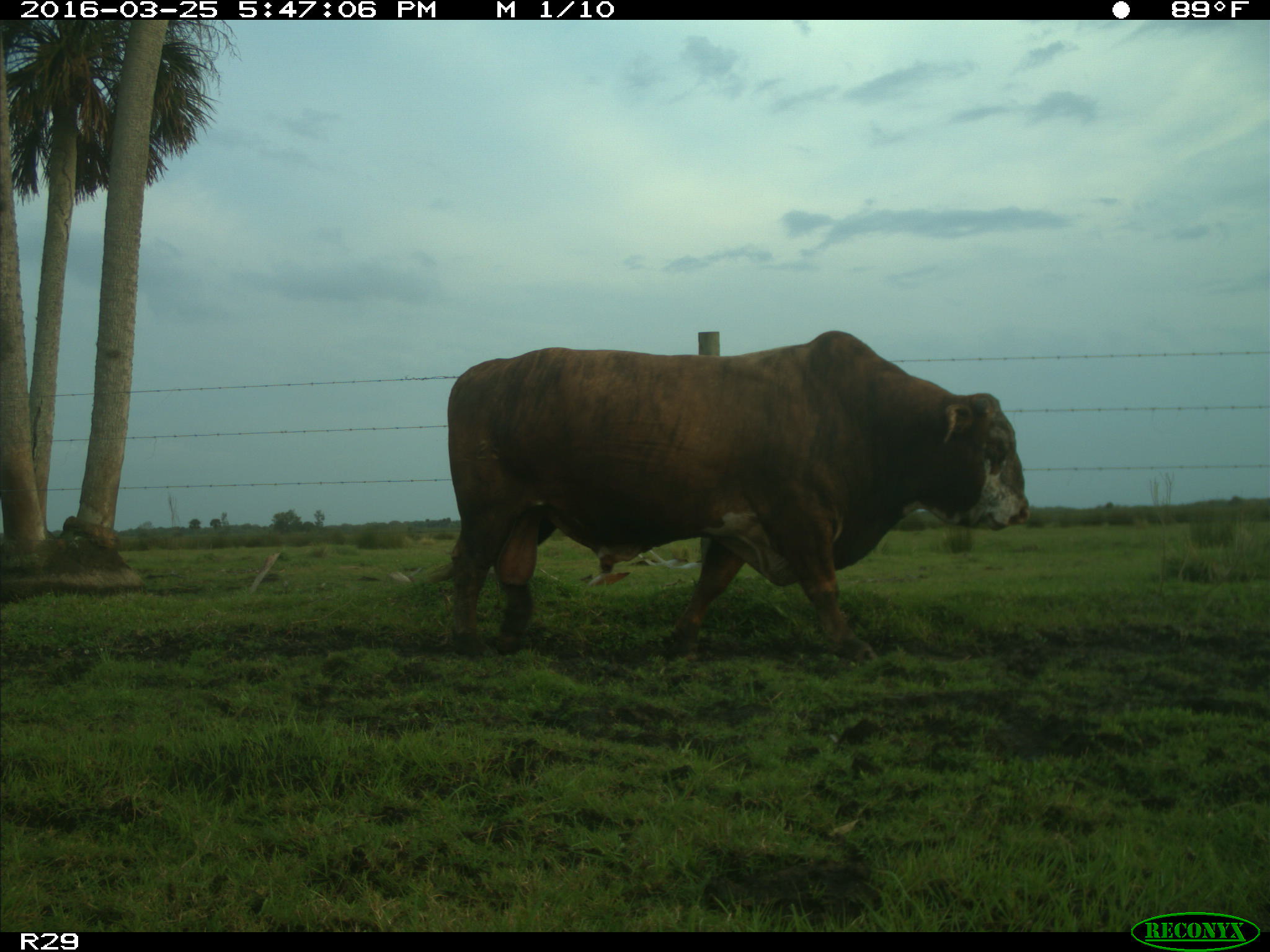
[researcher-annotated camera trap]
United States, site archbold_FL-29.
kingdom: Animalia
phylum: Chordata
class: Mammalia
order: Artiodactyla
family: Bovidae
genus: Bos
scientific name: Bos taurus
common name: domestic cow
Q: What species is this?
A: Bos taurus (domestic cow).